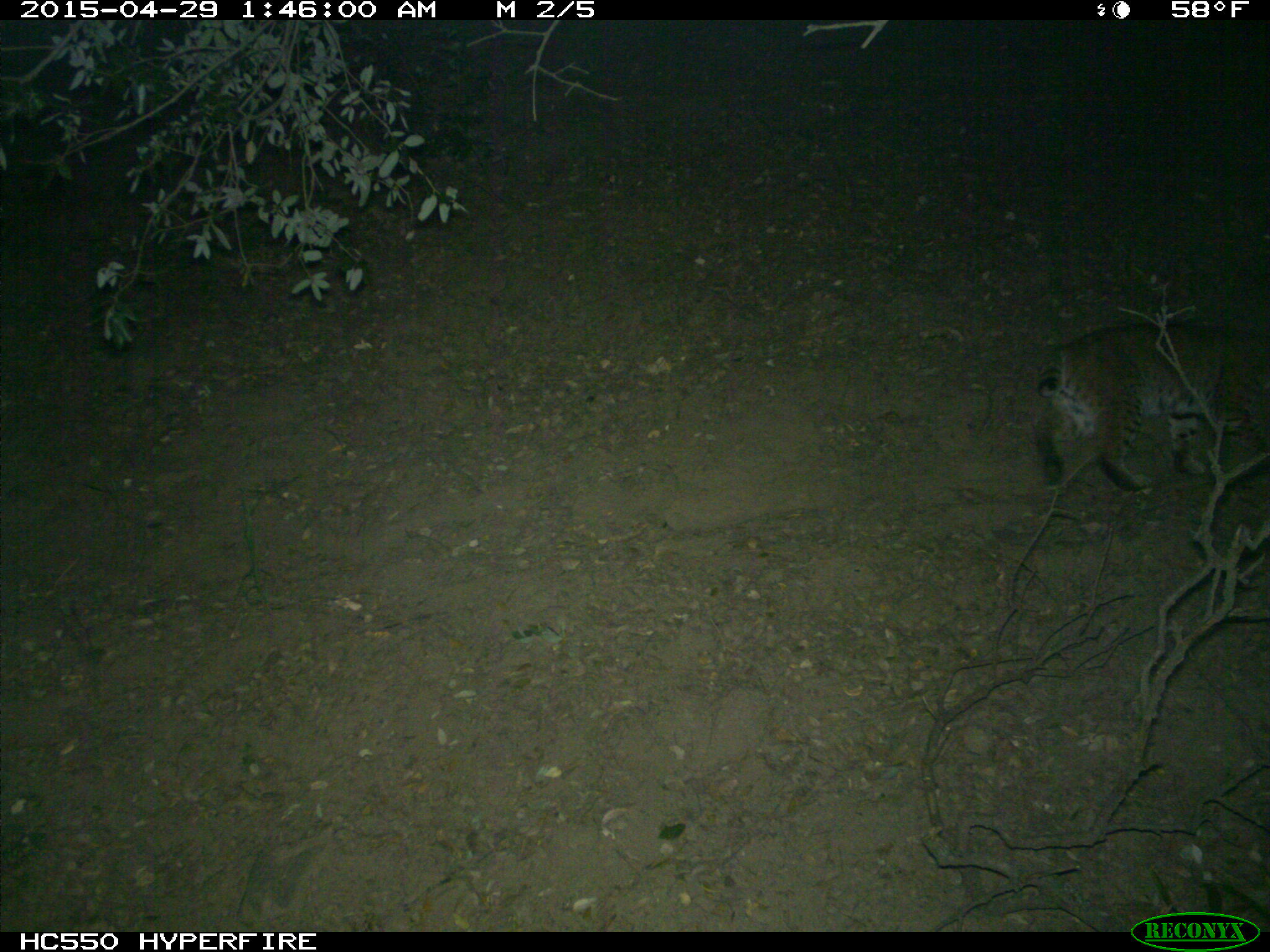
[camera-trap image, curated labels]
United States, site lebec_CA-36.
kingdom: Animalia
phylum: Chordata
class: Mammalia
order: Carnivora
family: Felidae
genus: Lynx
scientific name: Lynx rufus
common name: bobcat